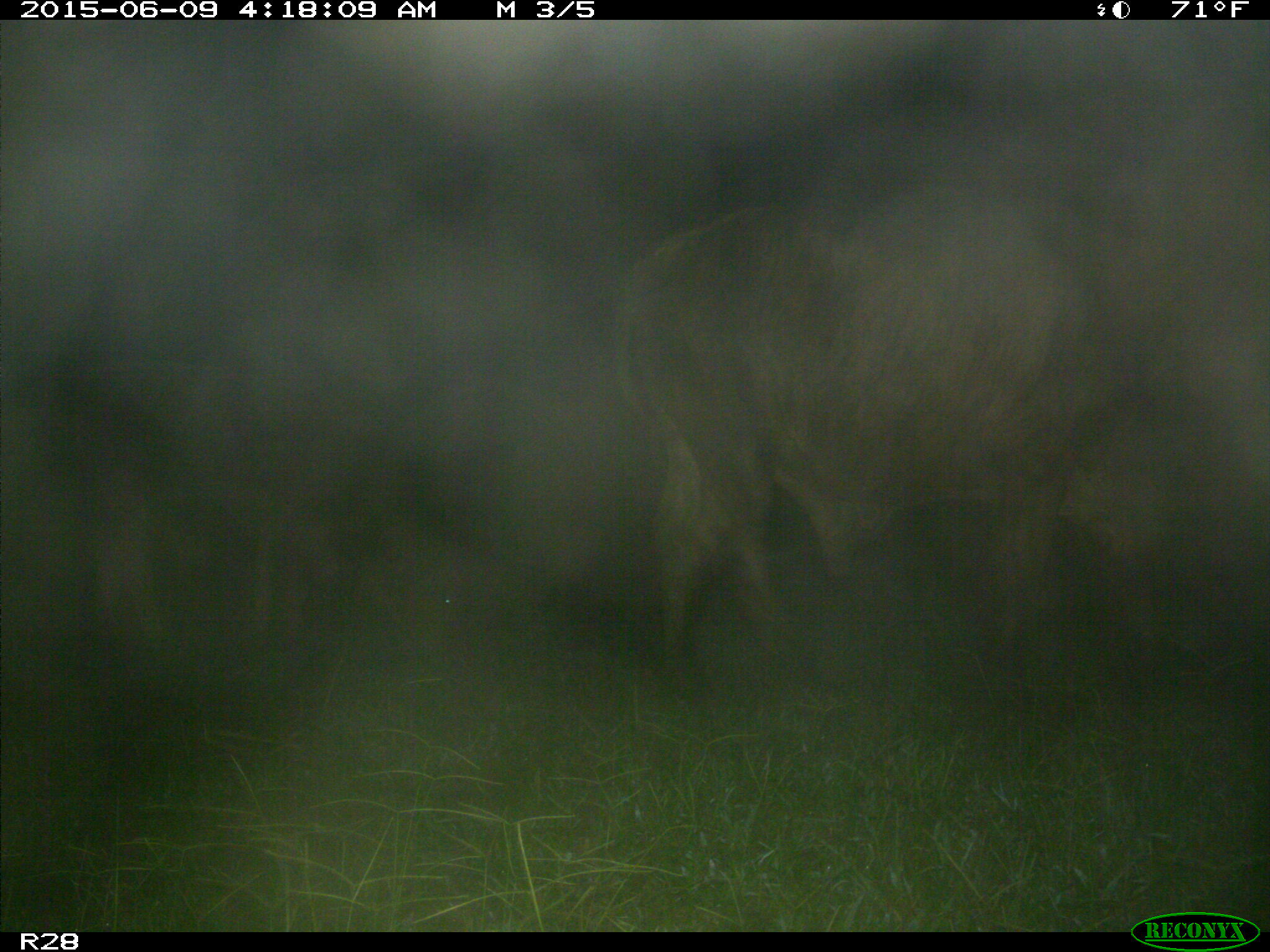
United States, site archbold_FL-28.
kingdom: Animalia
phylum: Chordata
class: Mammalia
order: Artiodactyla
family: Bovidae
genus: Bos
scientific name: Bos taurus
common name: domestic cow